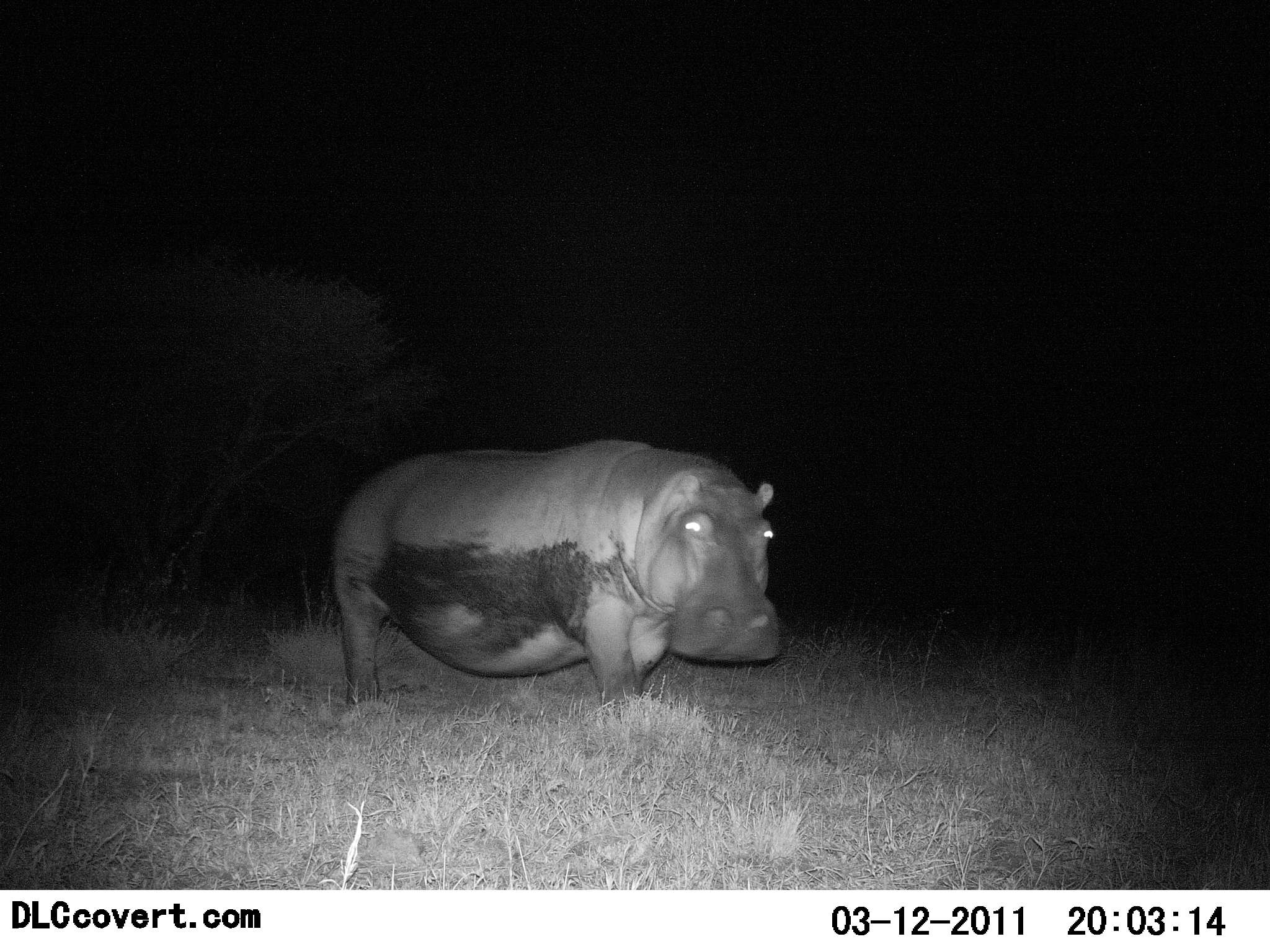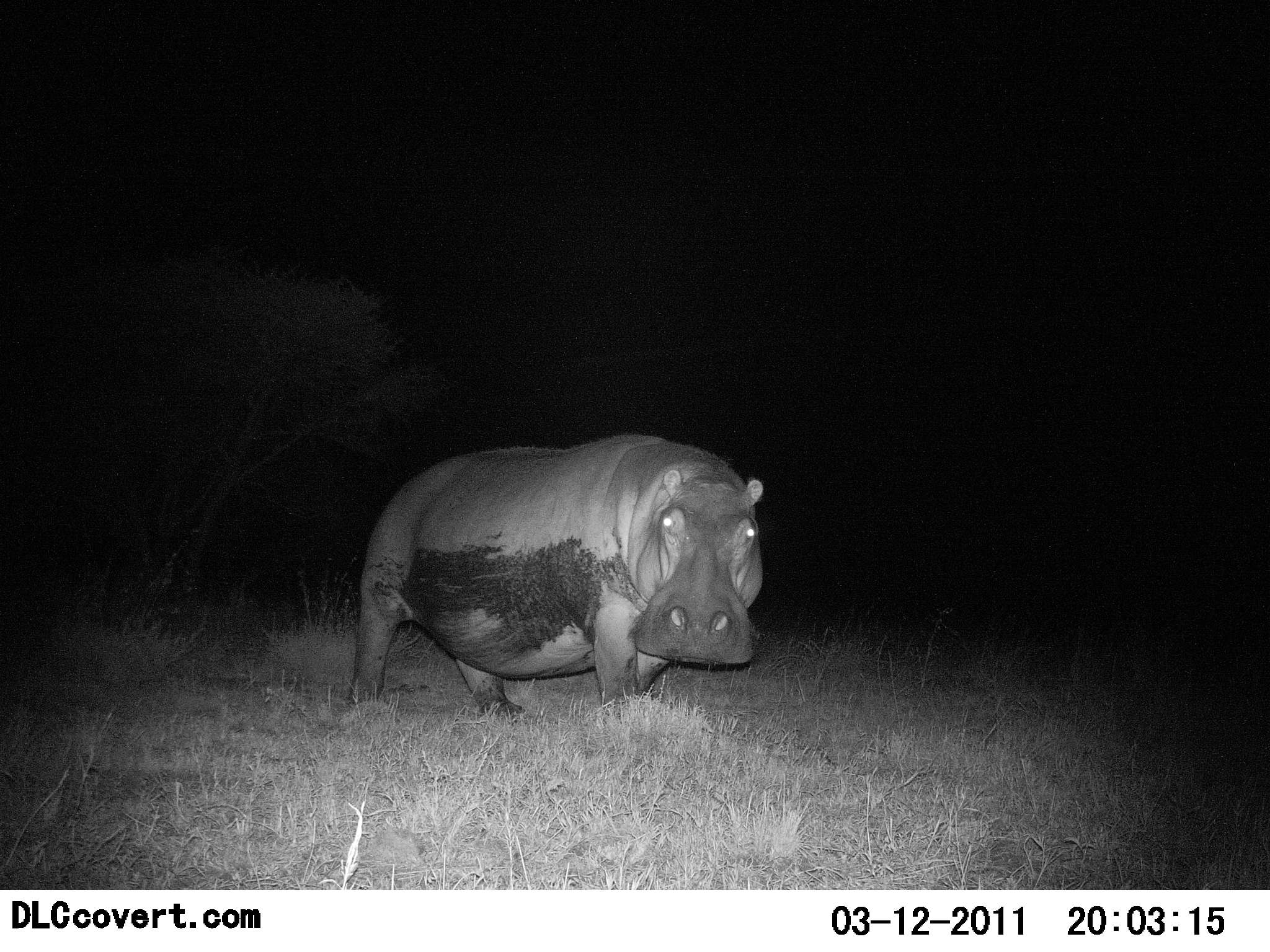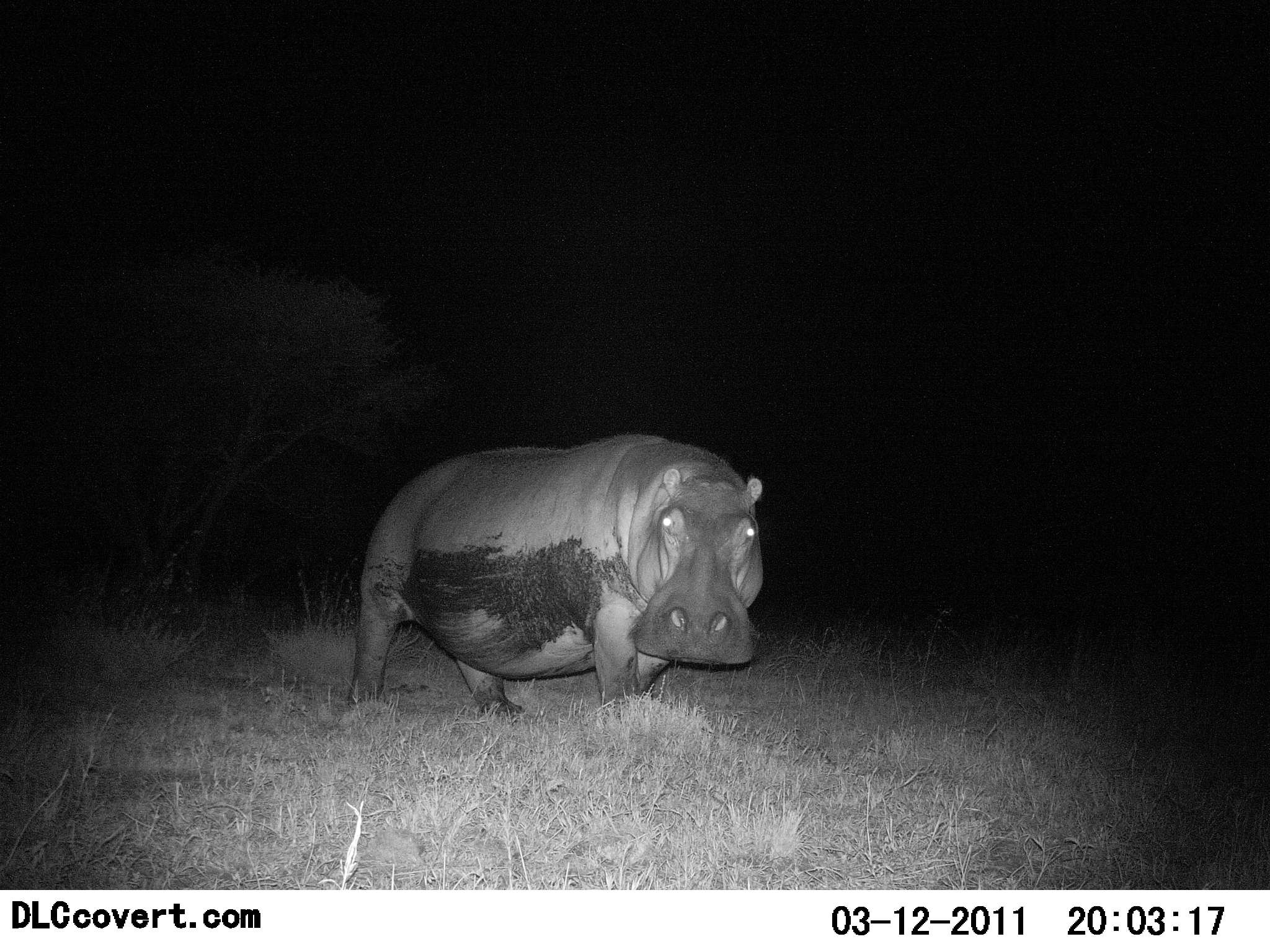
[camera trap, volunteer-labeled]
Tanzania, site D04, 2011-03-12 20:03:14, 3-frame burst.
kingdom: Animalia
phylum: Chordata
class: Mammalia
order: Artiodactyla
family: Hippopotamidae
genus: Hippopotamus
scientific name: Hippopotamus amphibius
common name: hippopotamus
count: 1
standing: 67%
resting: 0%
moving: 33%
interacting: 0%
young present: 0%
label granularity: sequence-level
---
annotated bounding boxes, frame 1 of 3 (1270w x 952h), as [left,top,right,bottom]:
animal: [332,435,781,739]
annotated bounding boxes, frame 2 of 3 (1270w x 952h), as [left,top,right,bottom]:
animal: [350,431,767,724]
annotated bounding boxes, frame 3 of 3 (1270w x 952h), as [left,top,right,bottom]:
animal: [346,431,770,729]